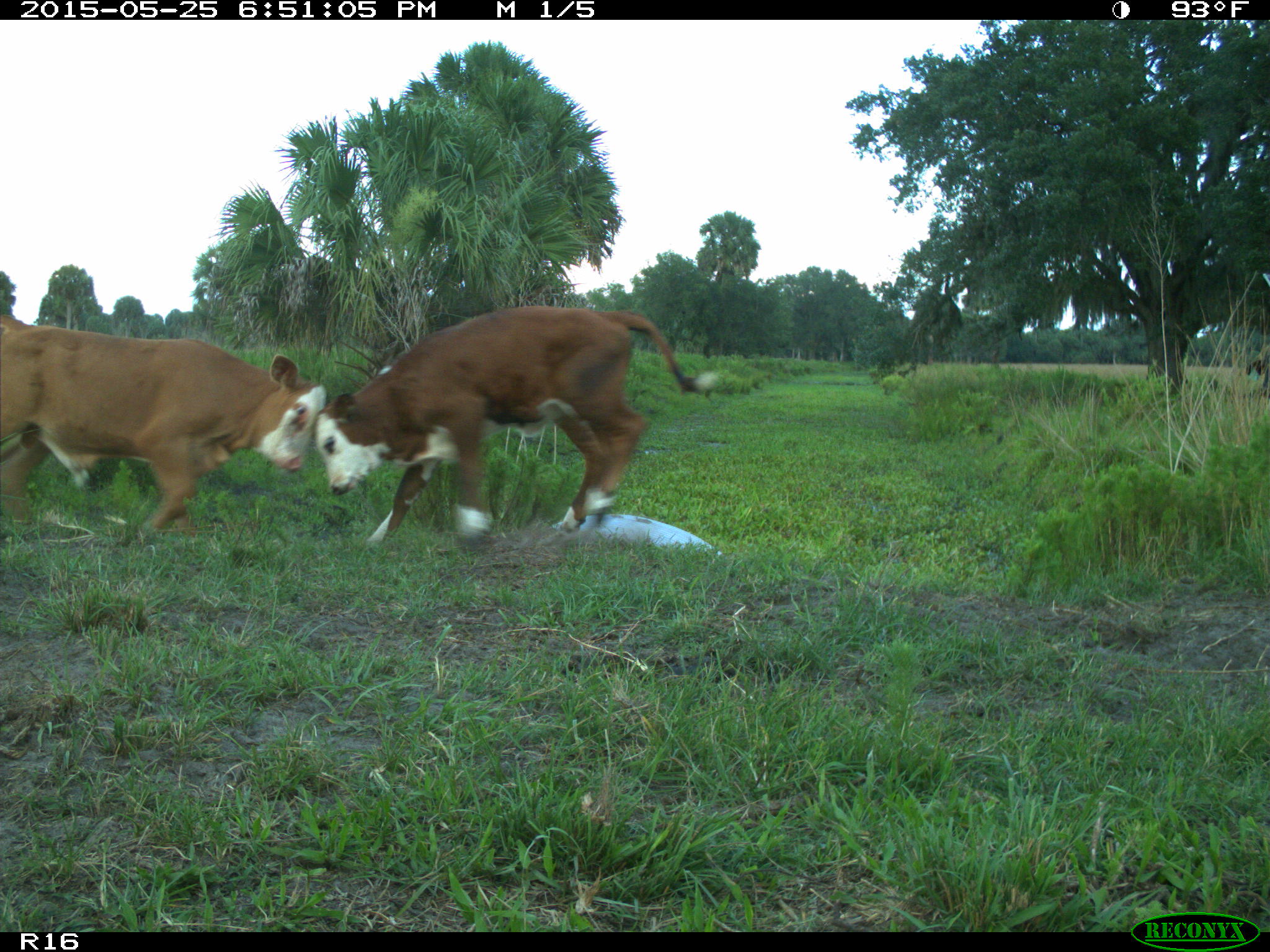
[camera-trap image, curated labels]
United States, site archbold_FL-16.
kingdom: Animalia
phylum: Chordata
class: Mammalia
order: Artiodactyla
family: Bovidae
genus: Bos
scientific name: Bos taurus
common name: domestic cow